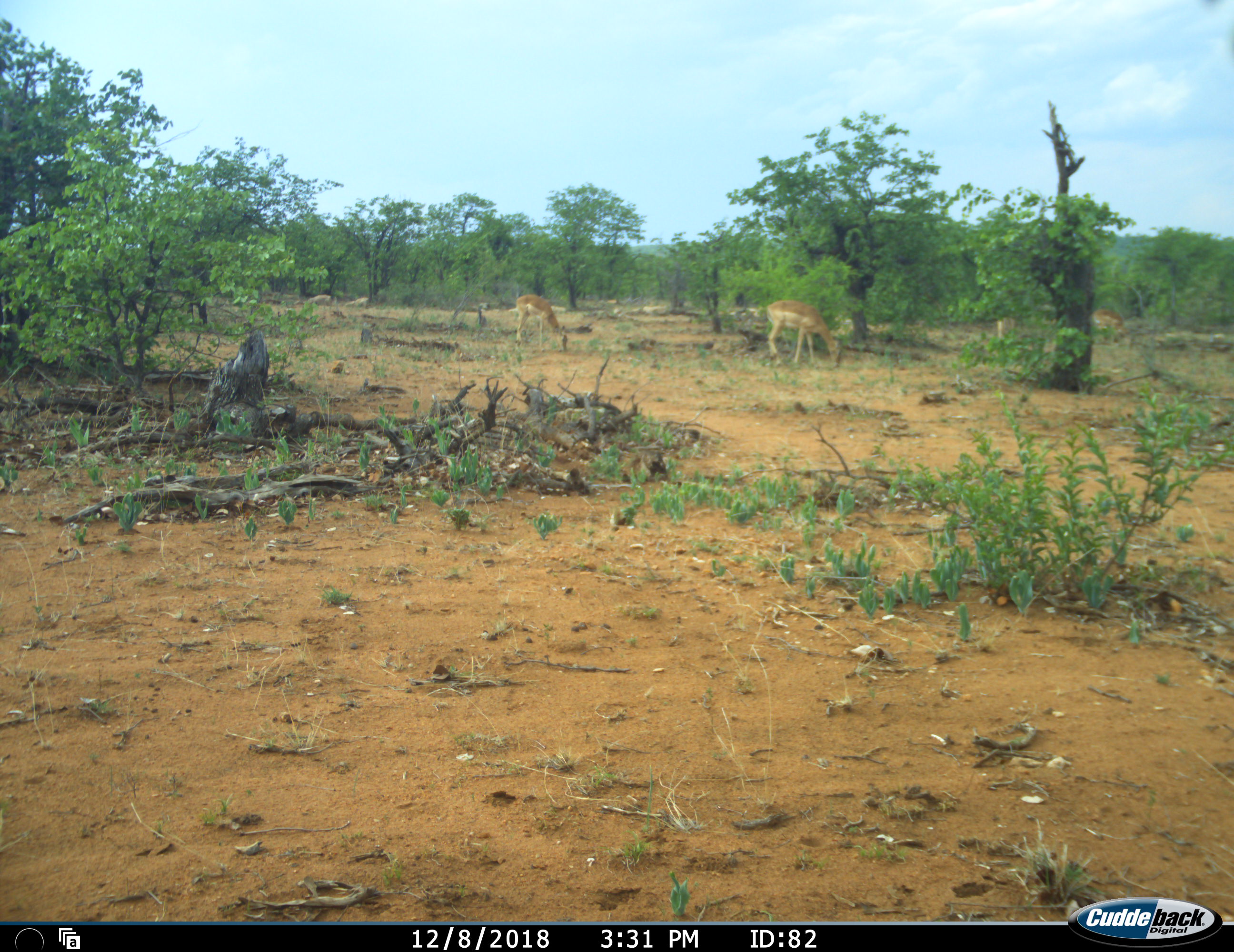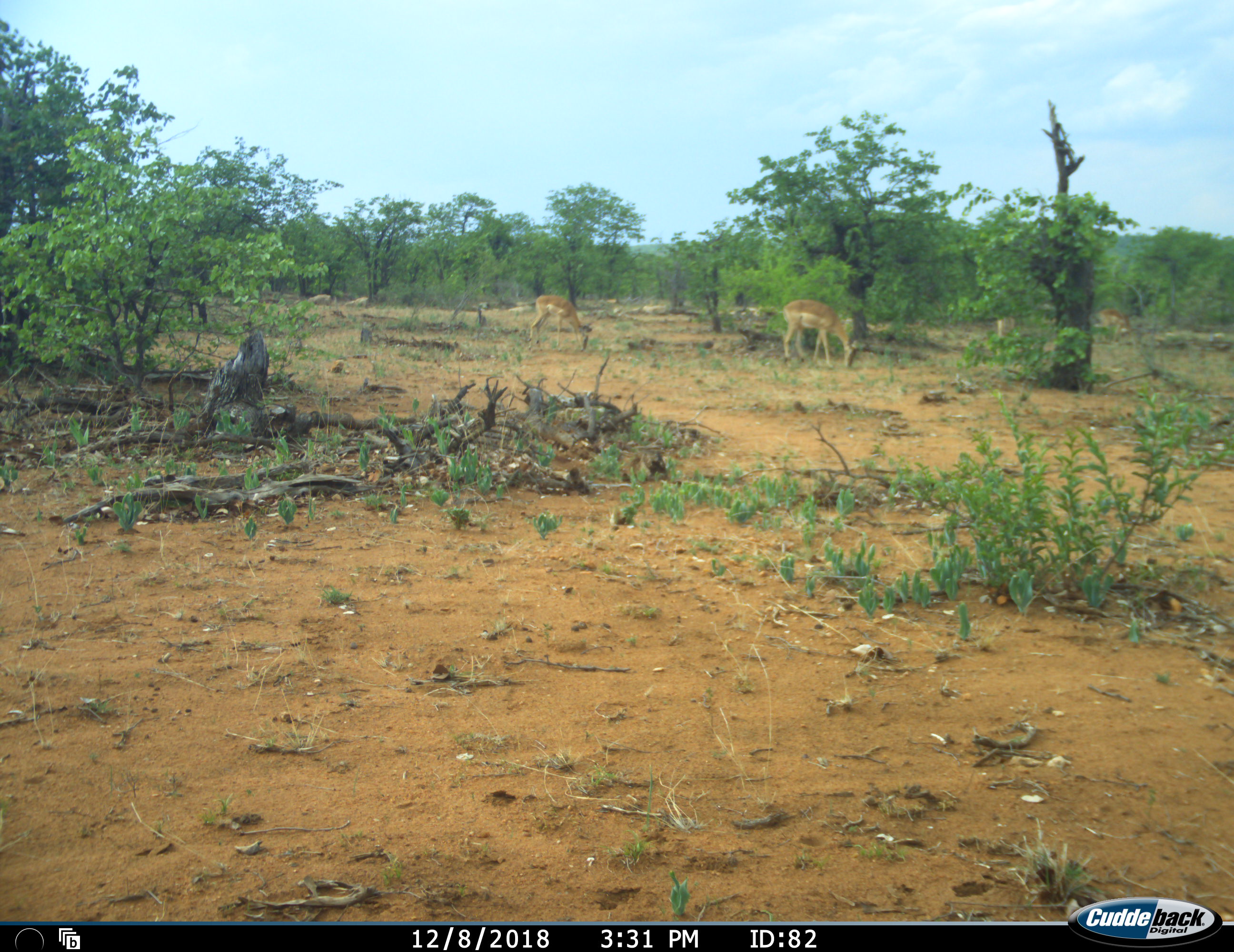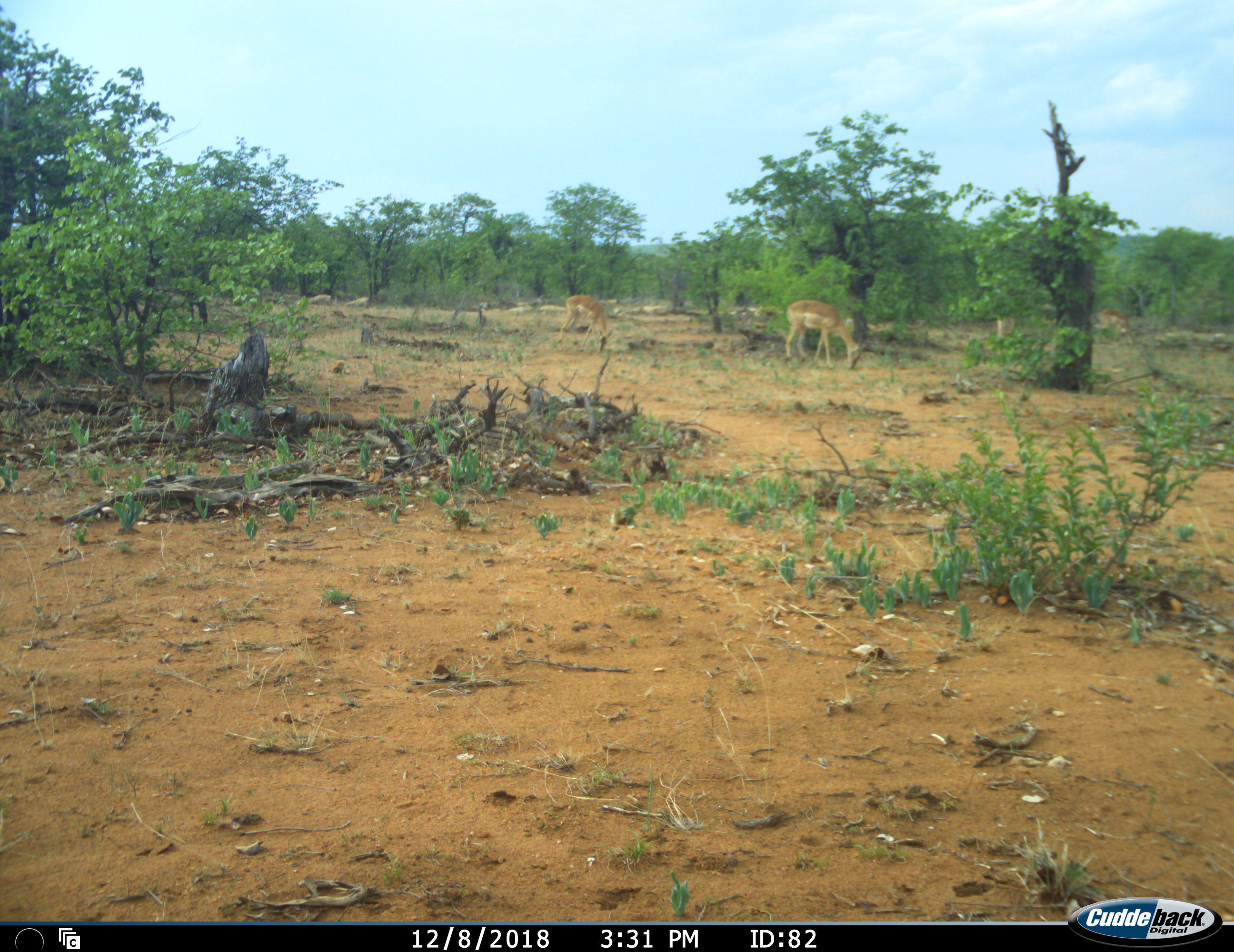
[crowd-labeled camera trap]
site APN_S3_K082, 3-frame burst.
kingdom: Animalia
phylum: Chordata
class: Mammalia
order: Artiodactyla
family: Bovidae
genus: Aepyceros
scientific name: Aepyceros melampus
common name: impala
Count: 2.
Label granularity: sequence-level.